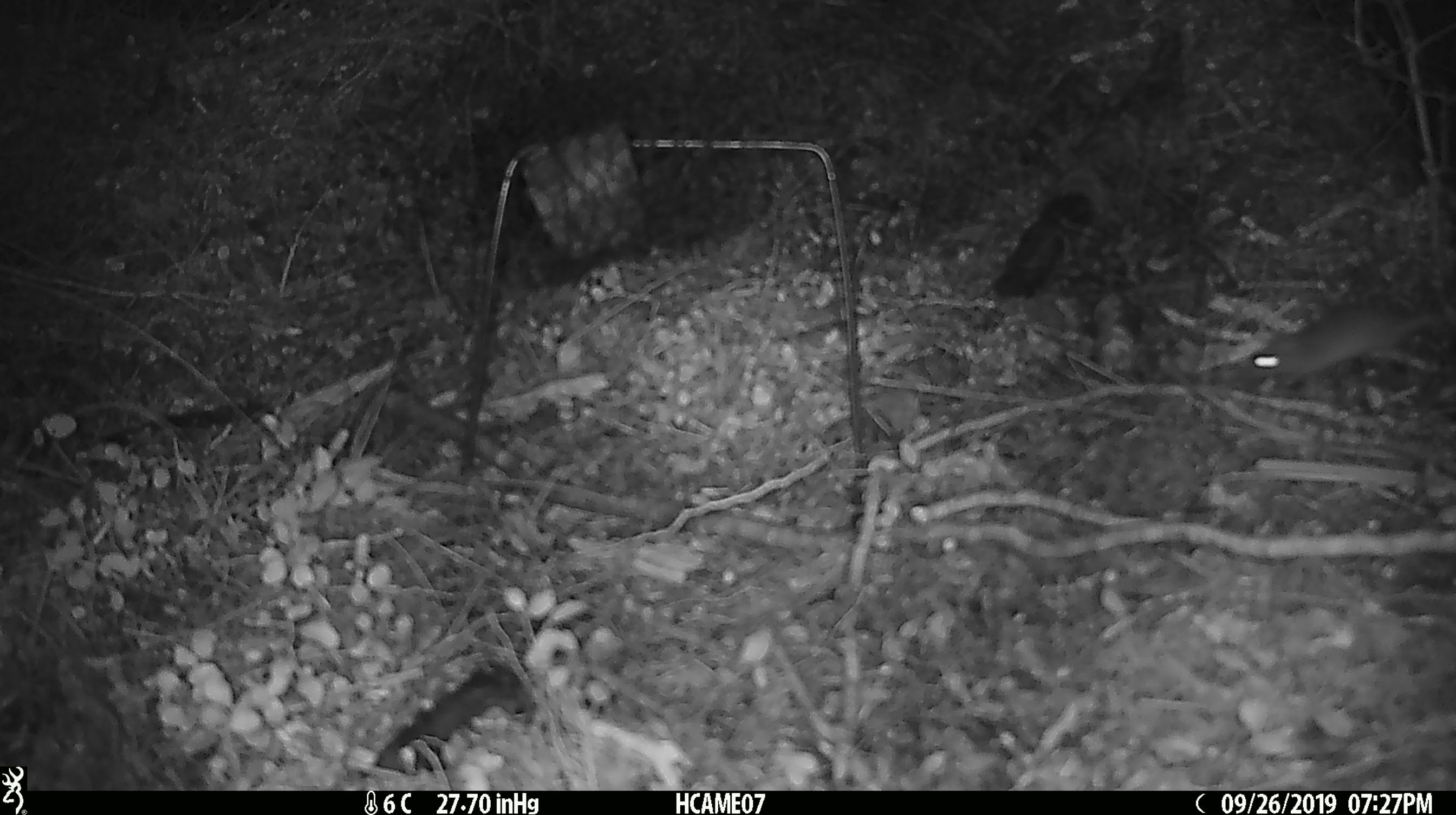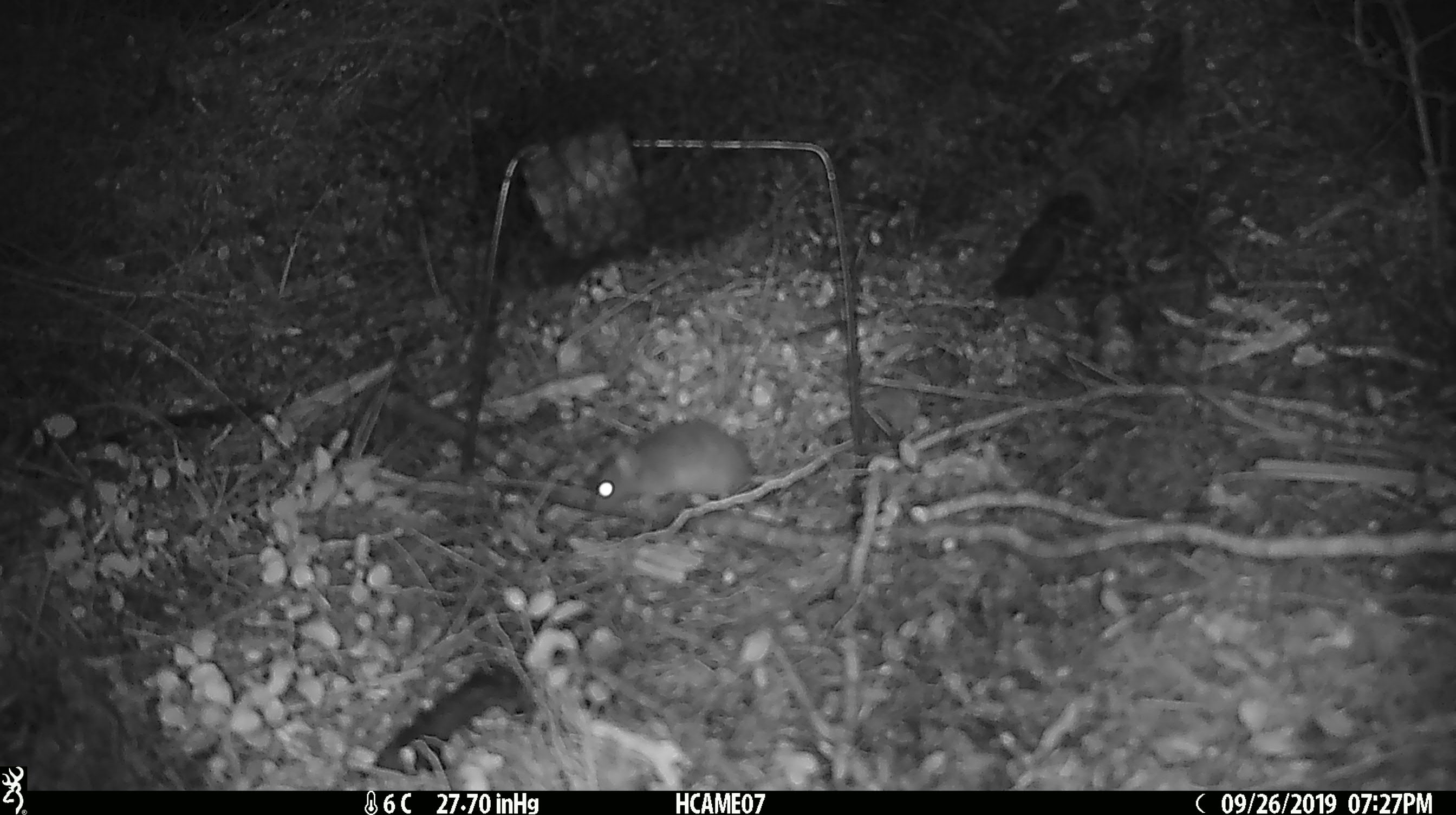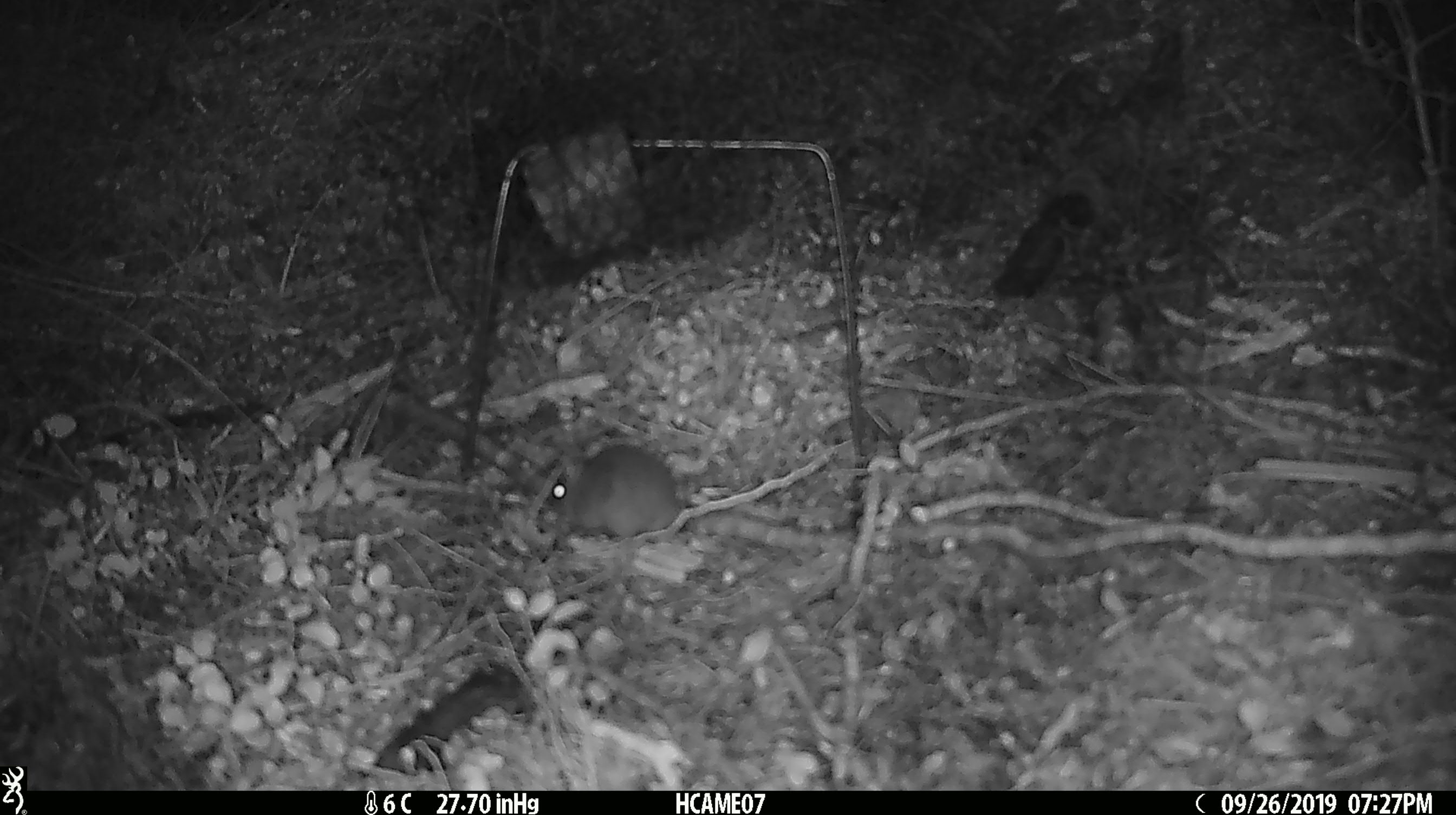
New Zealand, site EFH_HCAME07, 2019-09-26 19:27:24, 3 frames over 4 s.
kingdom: Animalia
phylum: Chordata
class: Mammalia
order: Rodentia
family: Muridae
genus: Mus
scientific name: Mus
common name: mouse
Mouse (Mus).